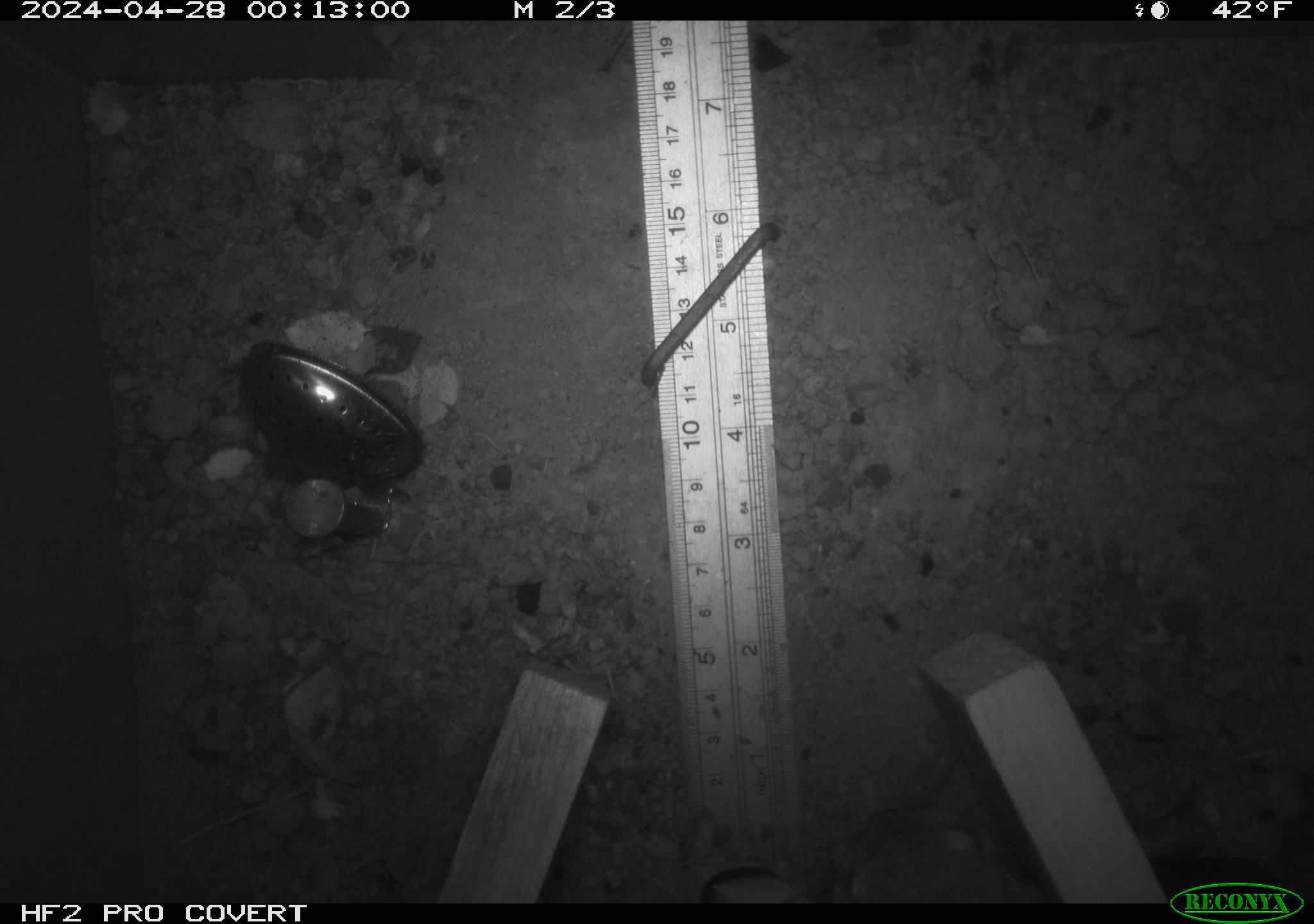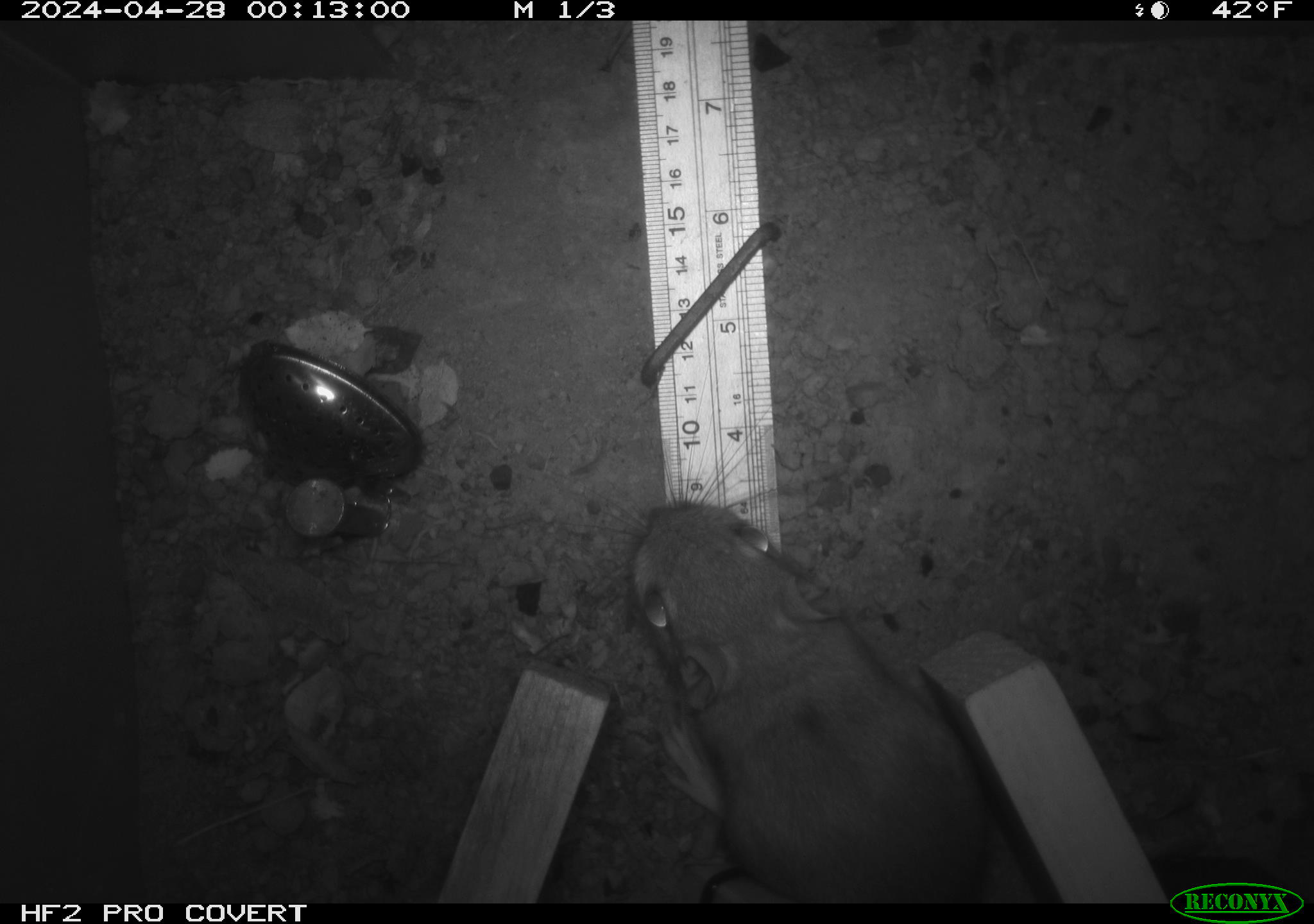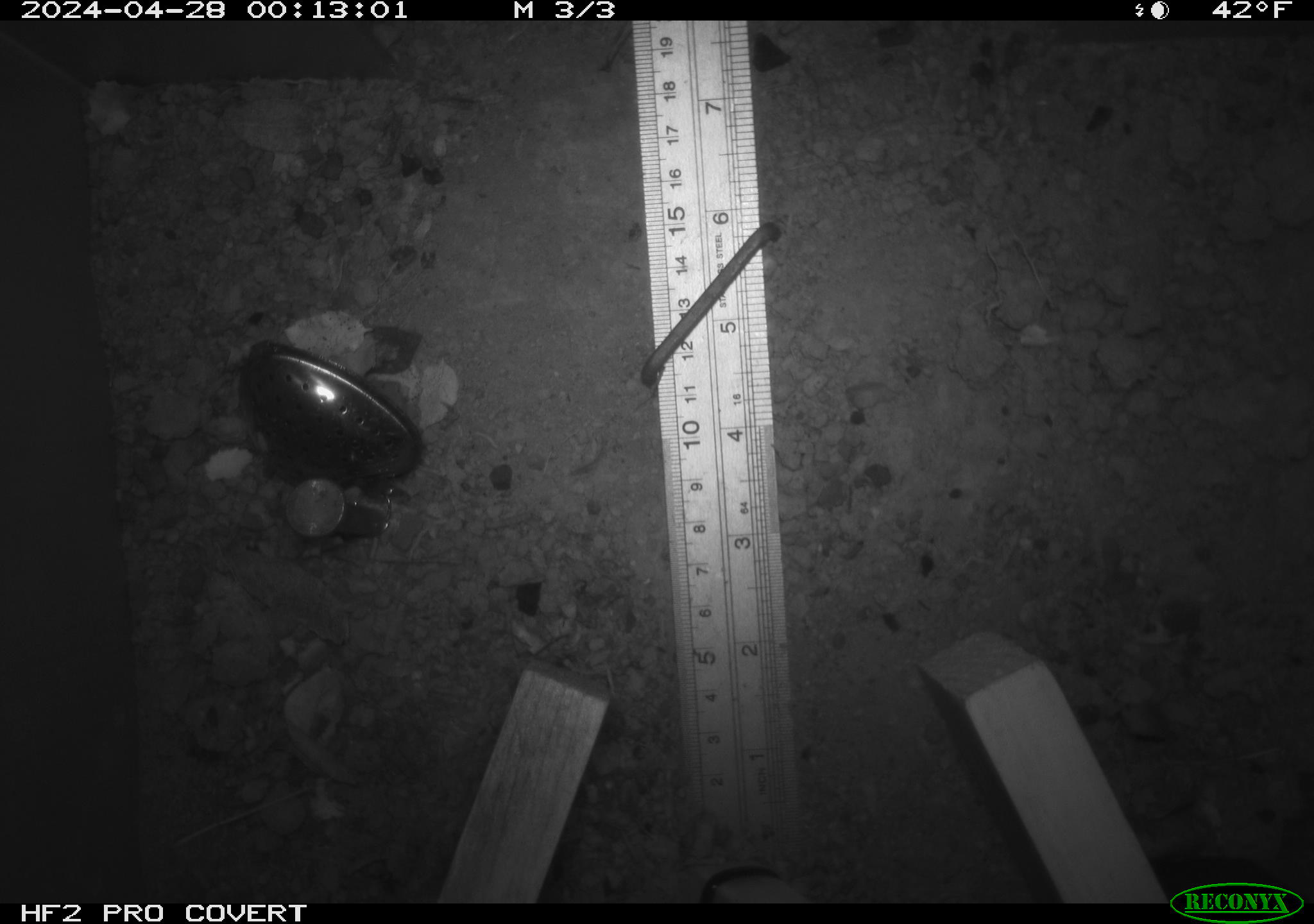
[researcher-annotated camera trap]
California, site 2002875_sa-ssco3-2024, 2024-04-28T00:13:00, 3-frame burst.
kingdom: Animalia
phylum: Chordata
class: Mammalia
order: Rodentia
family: Heteromyidae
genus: Dipodomys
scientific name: Dipodomys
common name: kangaroo rats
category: dipodomys species